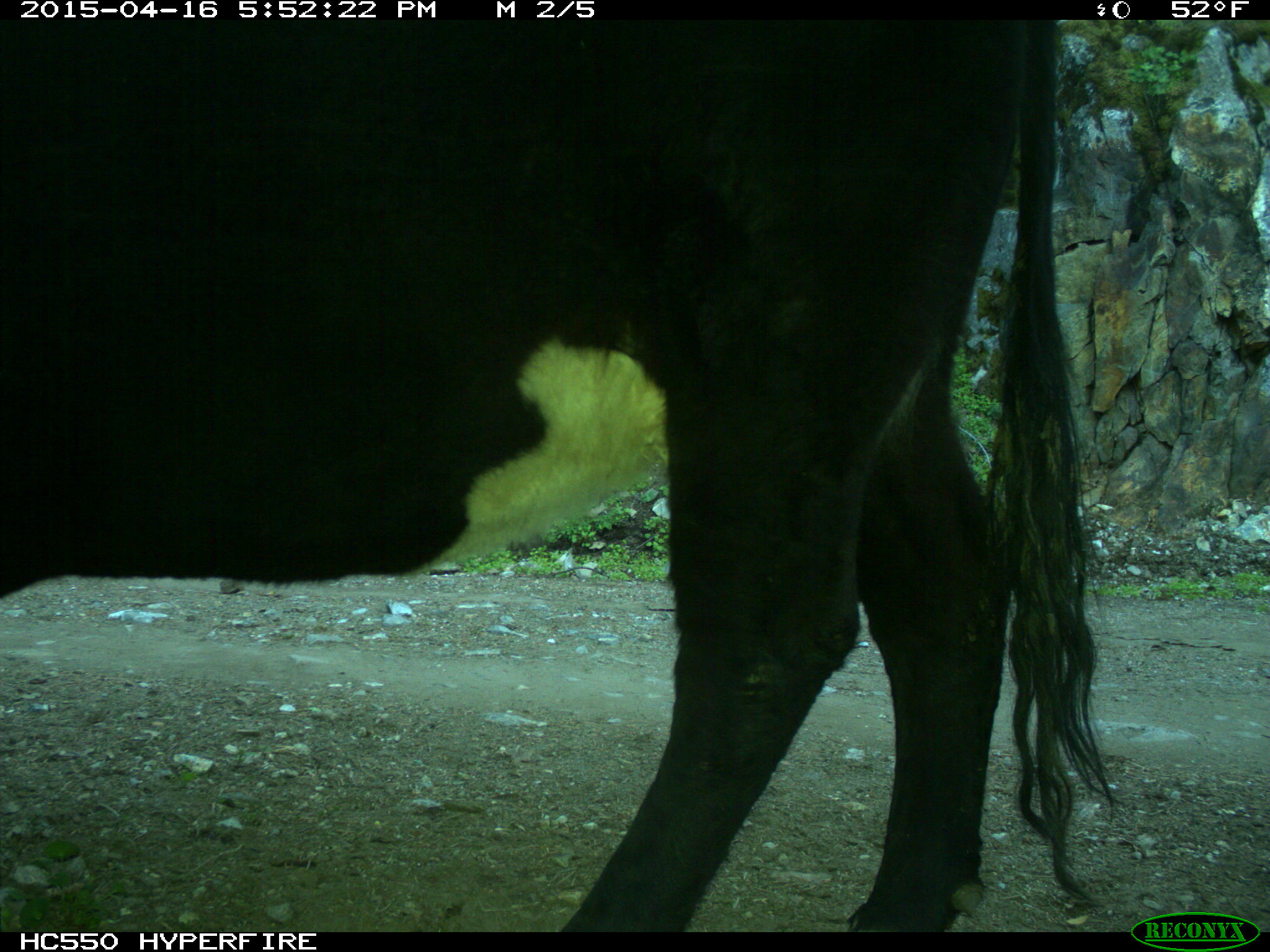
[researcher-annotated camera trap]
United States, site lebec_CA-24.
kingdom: Animalia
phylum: Chordata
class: Mammalia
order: Artiodactyla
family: Bovidae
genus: Bos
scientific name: Bos taurus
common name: domestic cow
Bos taurus (domestic cow).